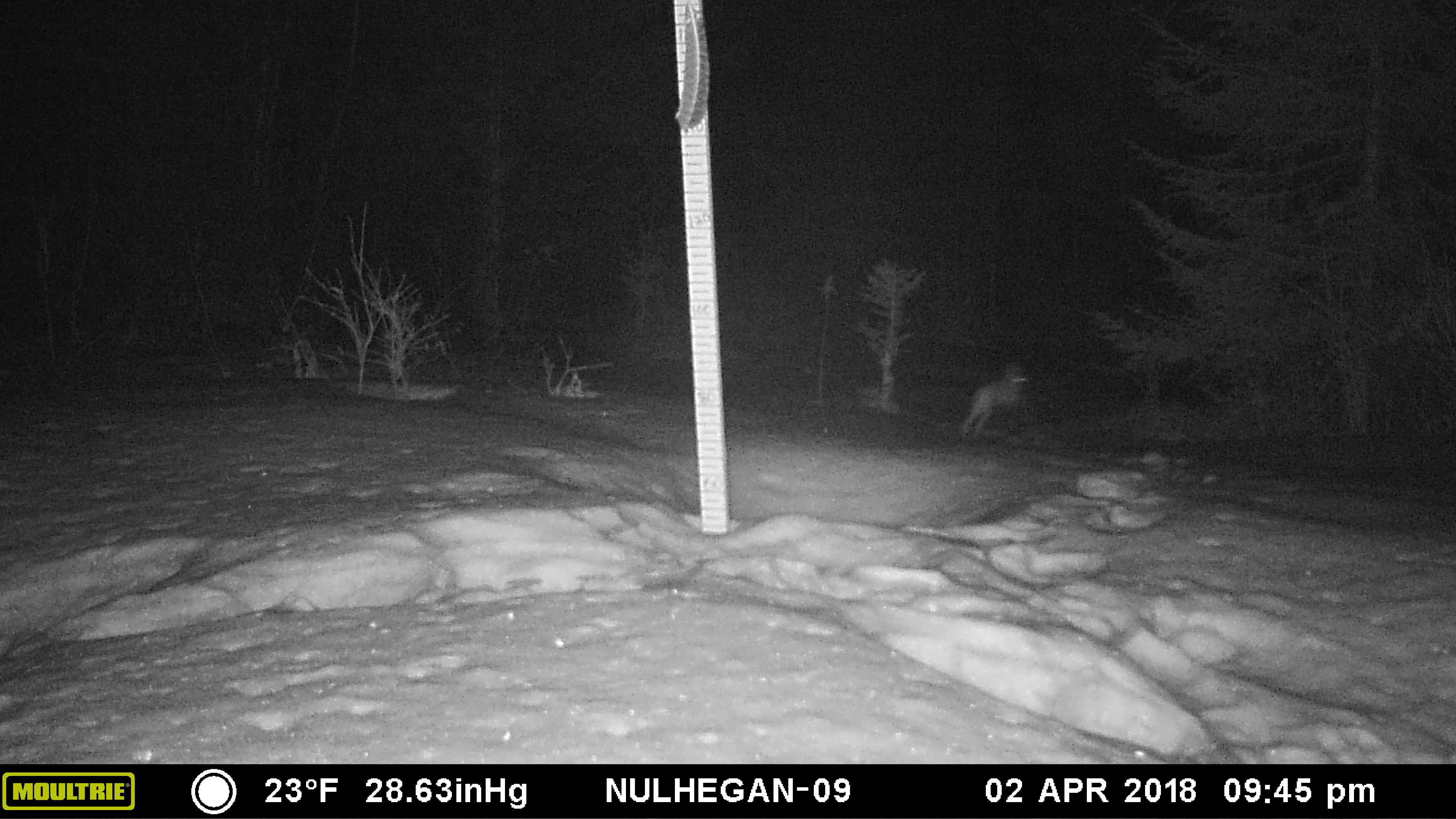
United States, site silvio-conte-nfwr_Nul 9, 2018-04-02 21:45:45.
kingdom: Animalia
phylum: Chordata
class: Mammalia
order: Lagomorpha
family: Leporidae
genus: Lepus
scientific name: Lepus americanus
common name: snowshoe hare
Snowshoe hare (Lepus americanus).